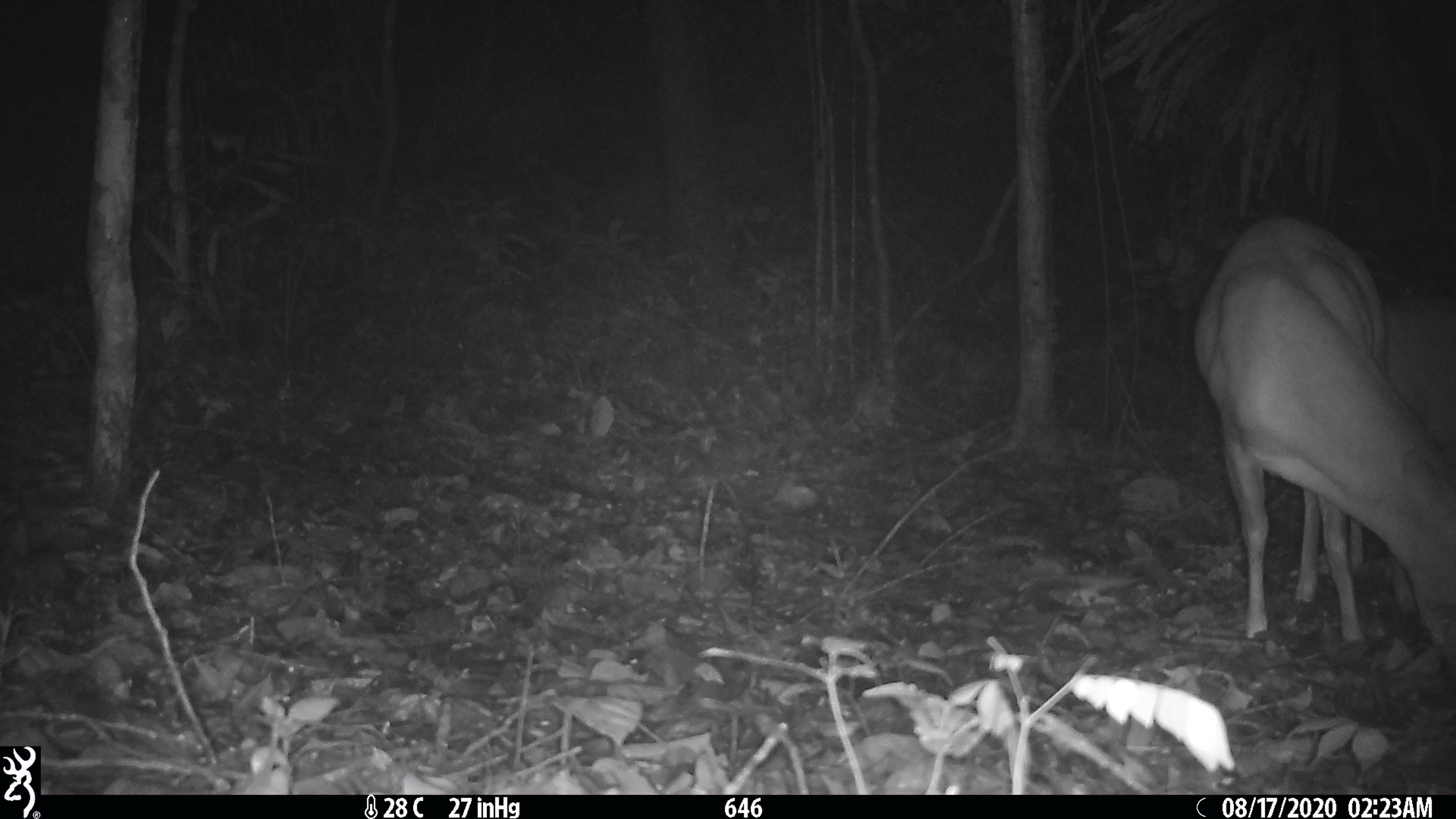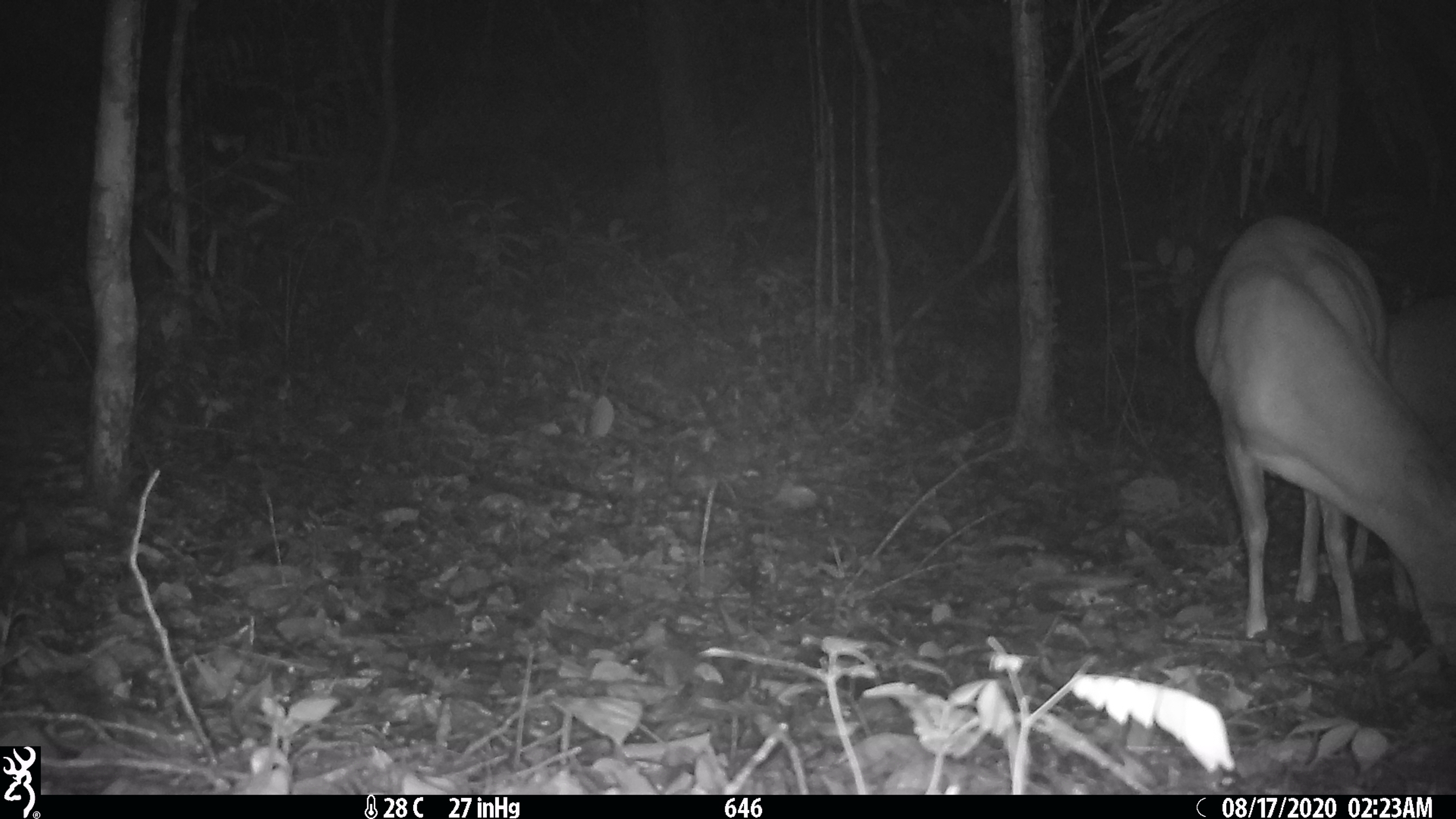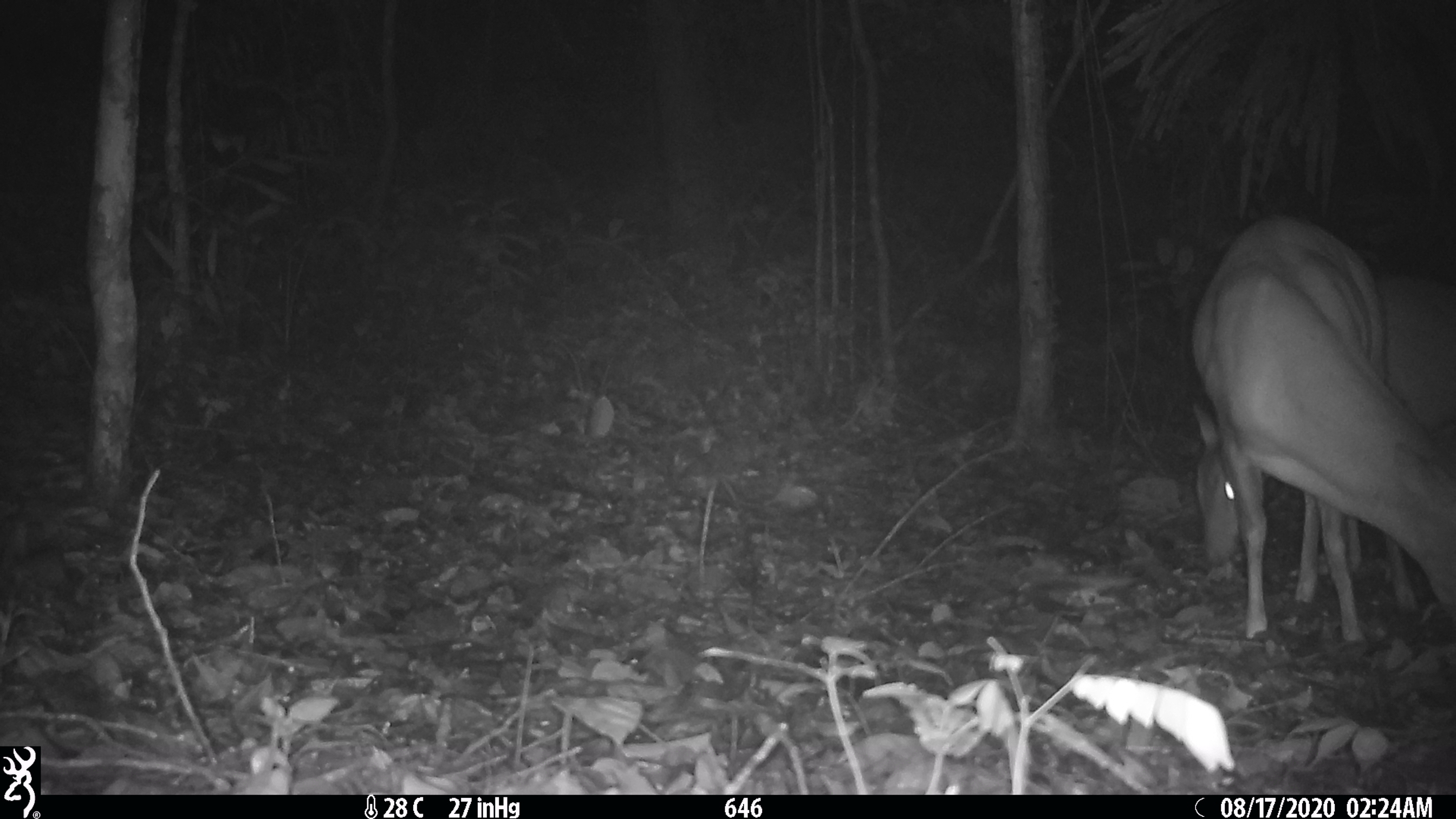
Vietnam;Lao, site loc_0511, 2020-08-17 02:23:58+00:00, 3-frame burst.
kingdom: Animalia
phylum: Chordata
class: Mammalia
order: Artiodactyla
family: Cervidae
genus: Muntiacus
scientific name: Muntiacus vuquangensis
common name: large-antlered muntjac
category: large antlered muntjac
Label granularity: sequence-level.